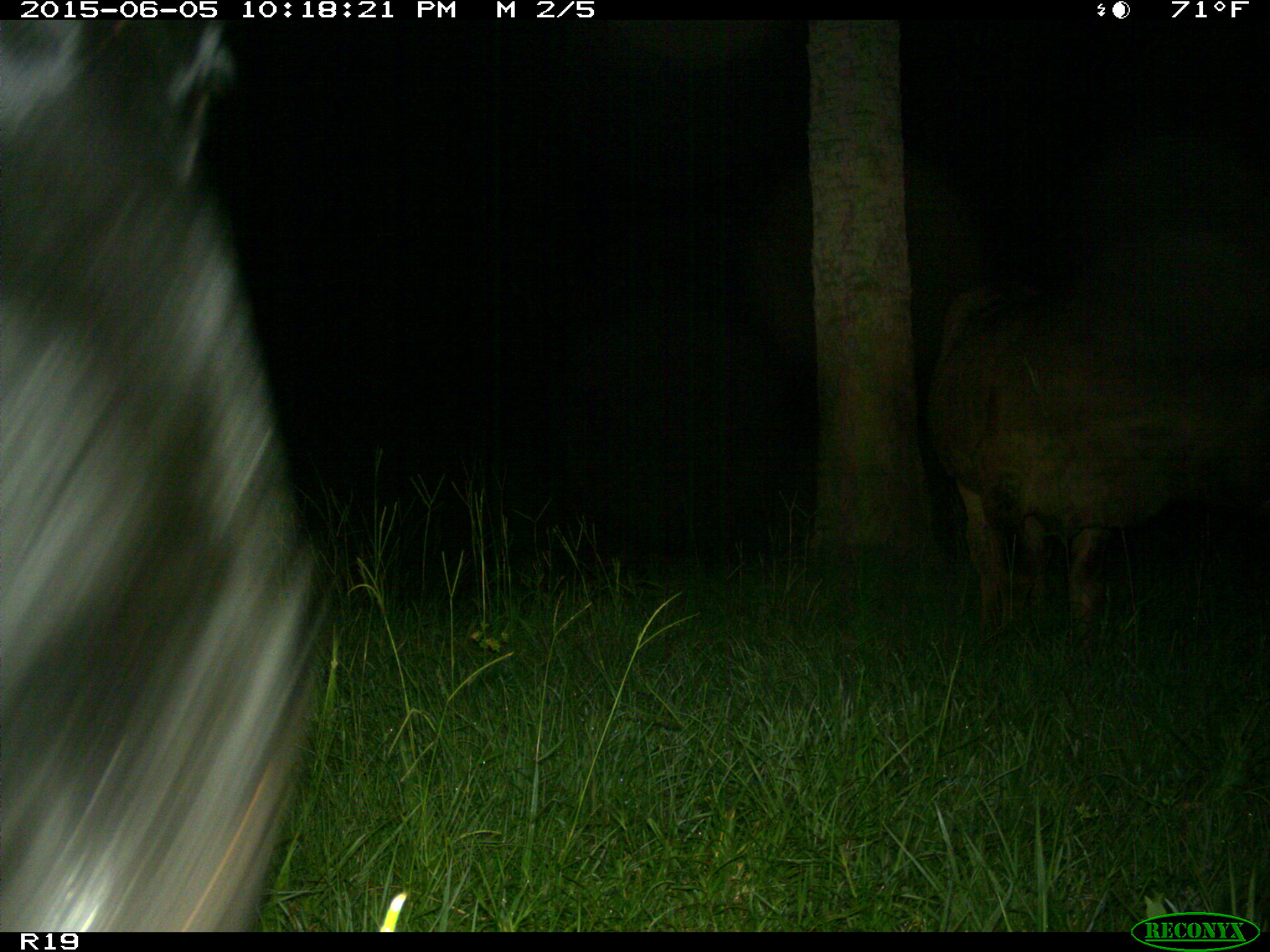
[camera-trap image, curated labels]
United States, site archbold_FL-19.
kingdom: Animalia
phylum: Chordata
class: Mammalia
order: Artiodactyla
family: Bovidae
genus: Bos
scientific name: Bos taurus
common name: domestic cow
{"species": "Bos taurus (domestic cow)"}